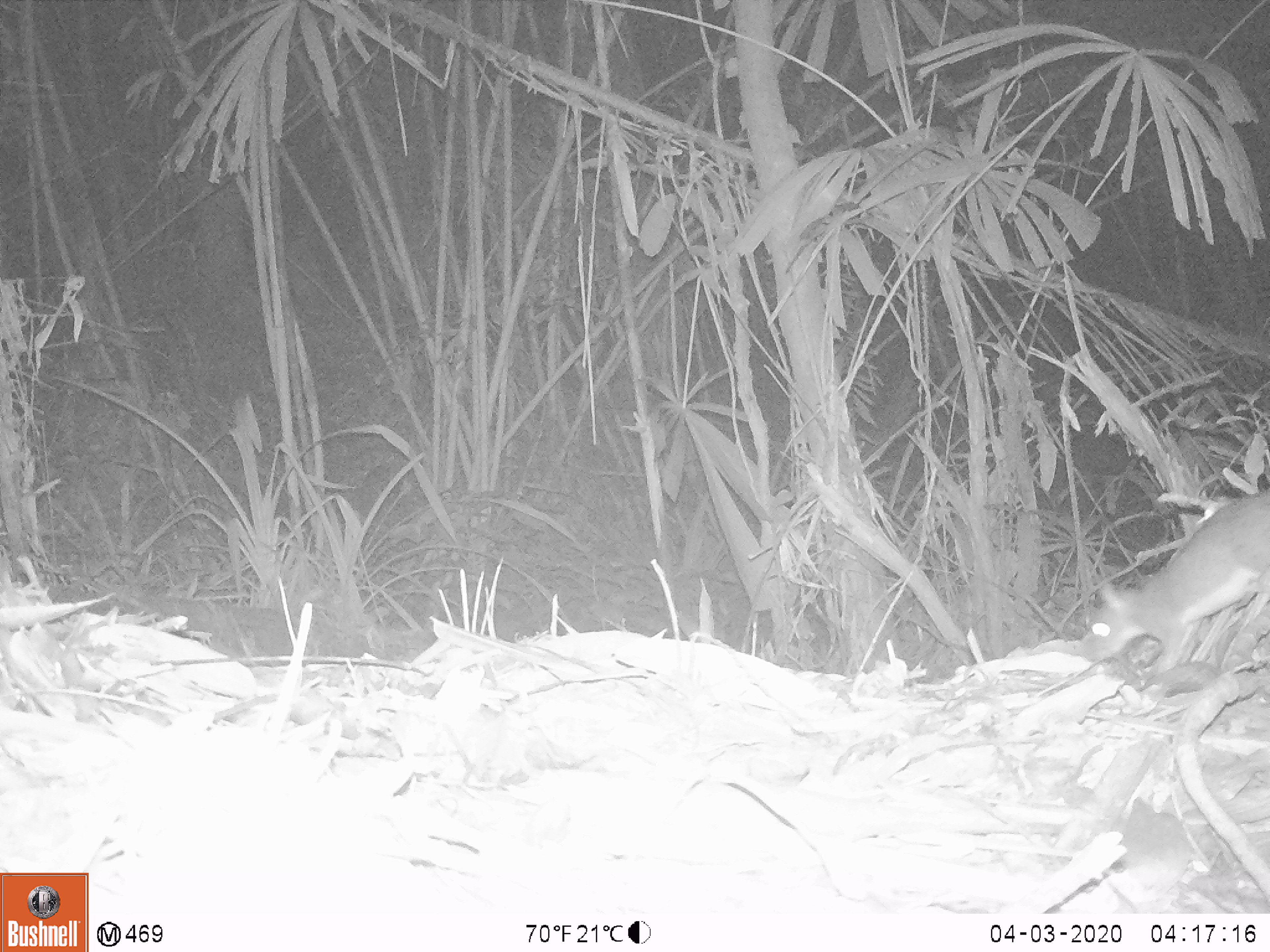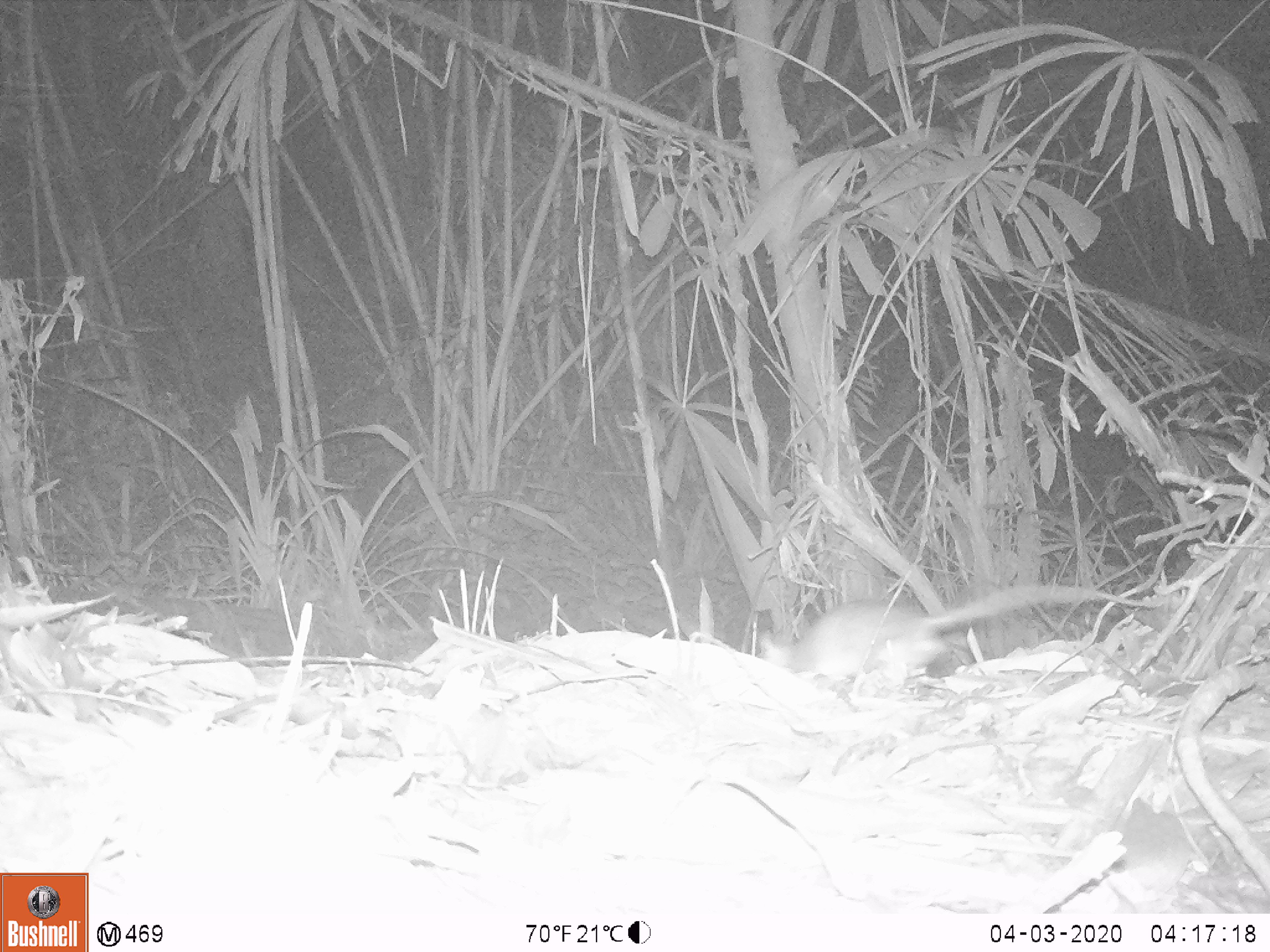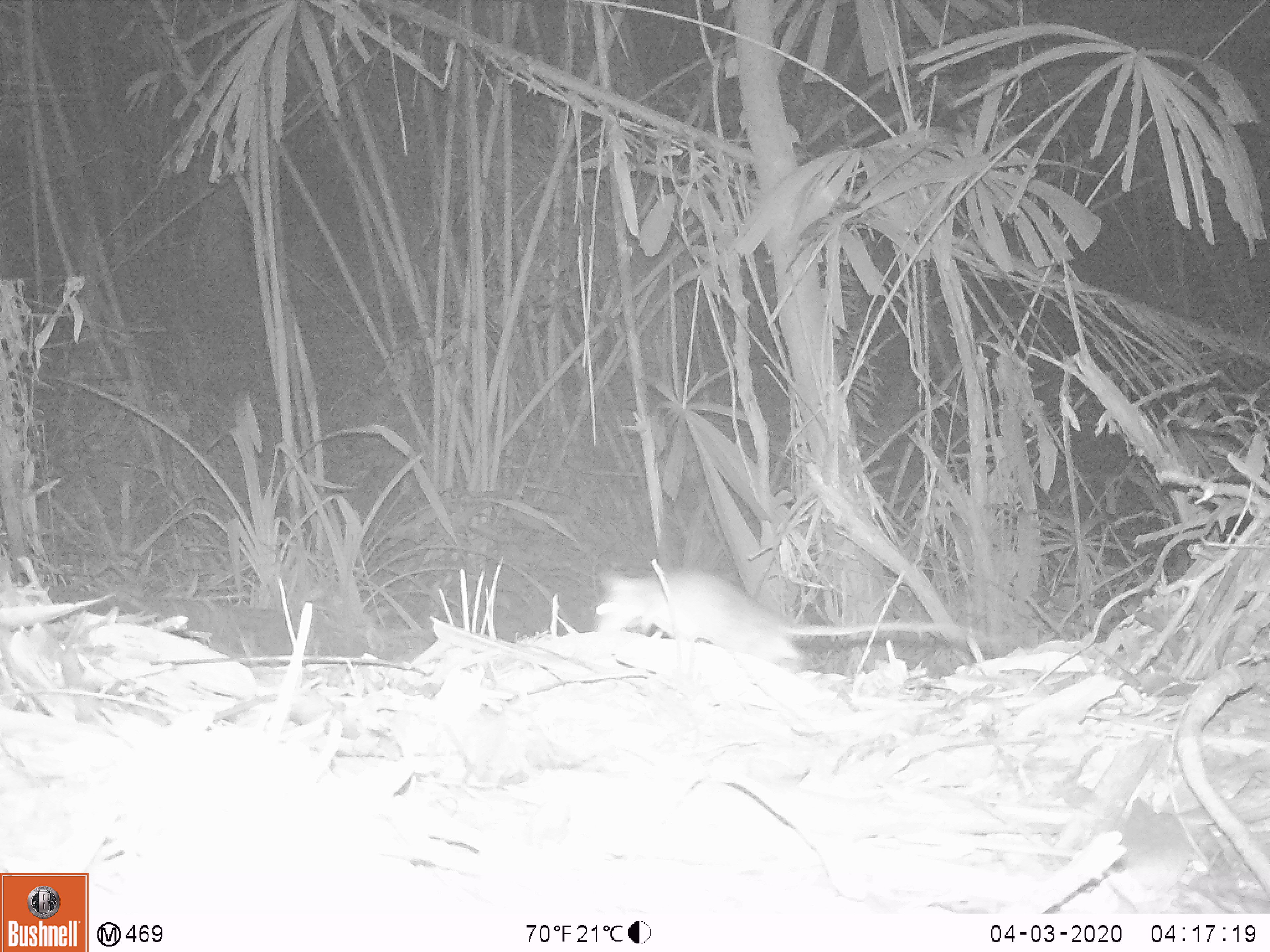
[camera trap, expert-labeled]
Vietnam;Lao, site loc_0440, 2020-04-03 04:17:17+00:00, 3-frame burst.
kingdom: Animalia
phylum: Chordata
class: Mammalia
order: Rodentia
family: Muridae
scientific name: Muridae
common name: old-world mice and rats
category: unidentified murid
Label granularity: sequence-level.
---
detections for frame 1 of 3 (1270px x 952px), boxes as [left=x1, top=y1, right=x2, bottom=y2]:
unidentified murid: [left=1071, top=487, right=1270, bottom=674]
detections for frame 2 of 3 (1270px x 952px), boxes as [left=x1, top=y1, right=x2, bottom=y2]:
unidentified murid: [left=755, top=583, right=1166, bottom=690]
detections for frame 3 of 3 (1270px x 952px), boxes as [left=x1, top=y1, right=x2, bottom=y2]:
unidentified murid: [left=591, top=566, right=935, bottom=678]